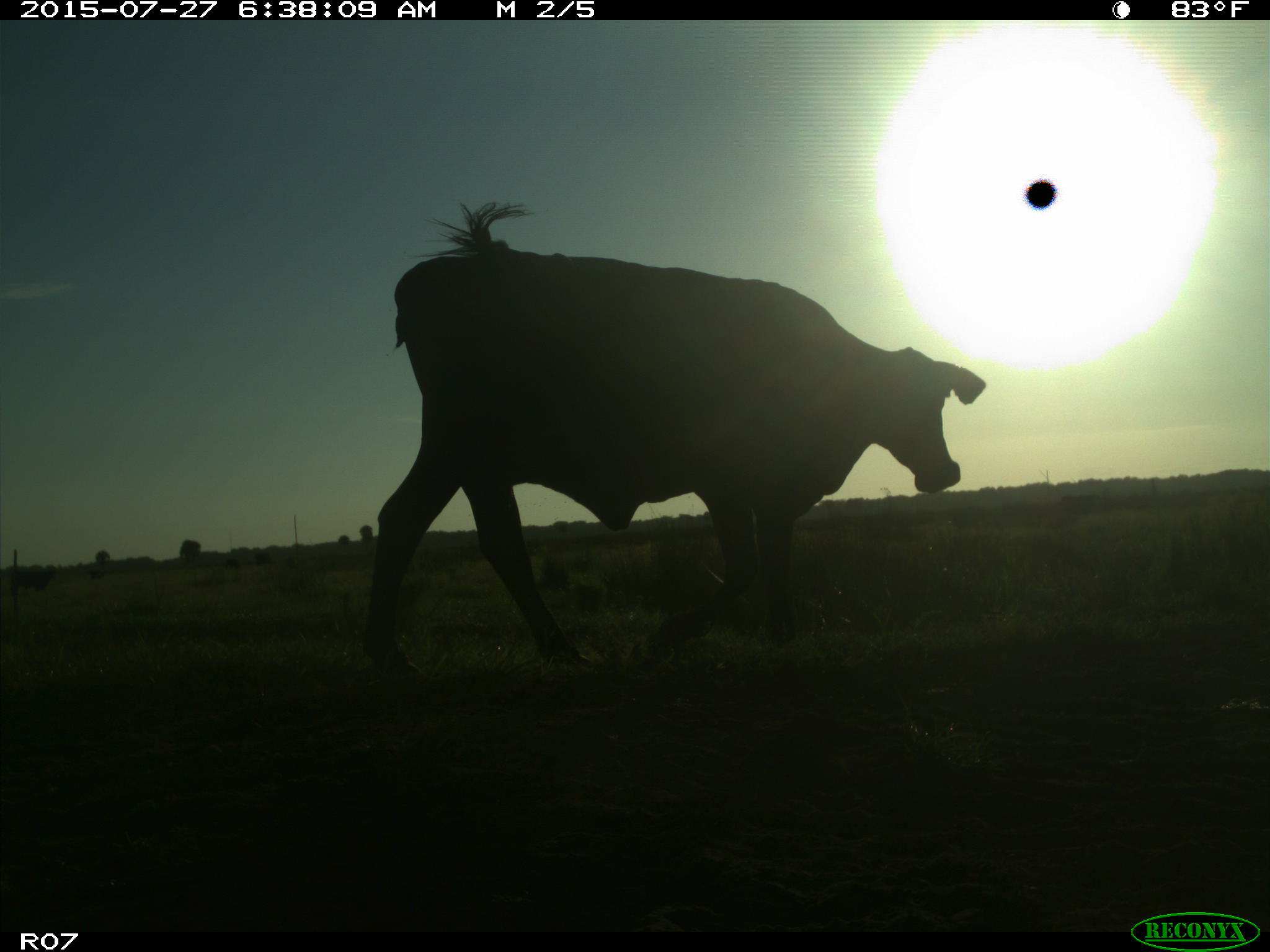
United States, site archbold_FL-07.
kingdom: Animalia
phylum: Chordata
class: Mammalia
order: Artiodactyla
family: Bovidae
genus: Bos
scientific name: Bos taurus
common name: domestic cow